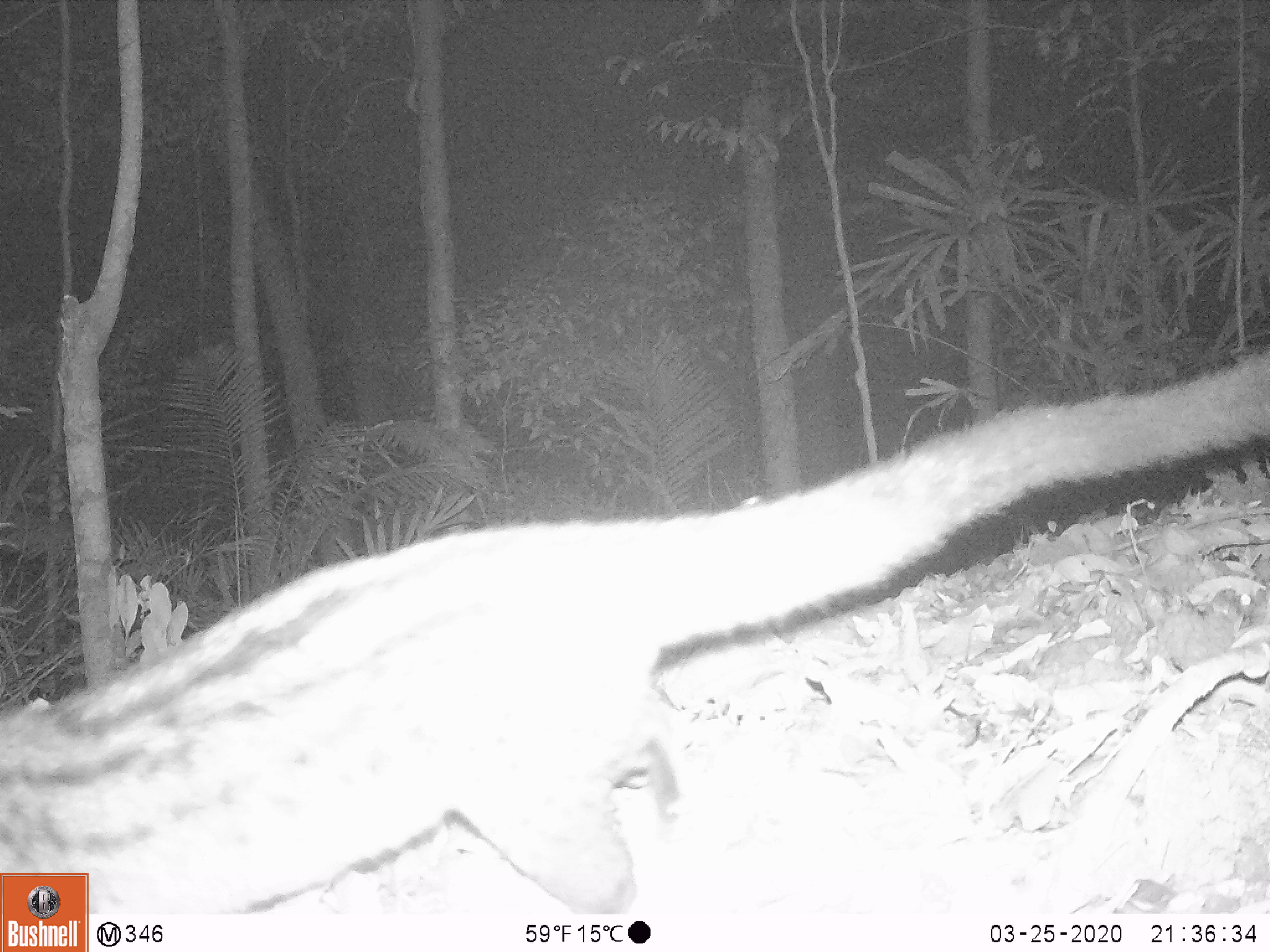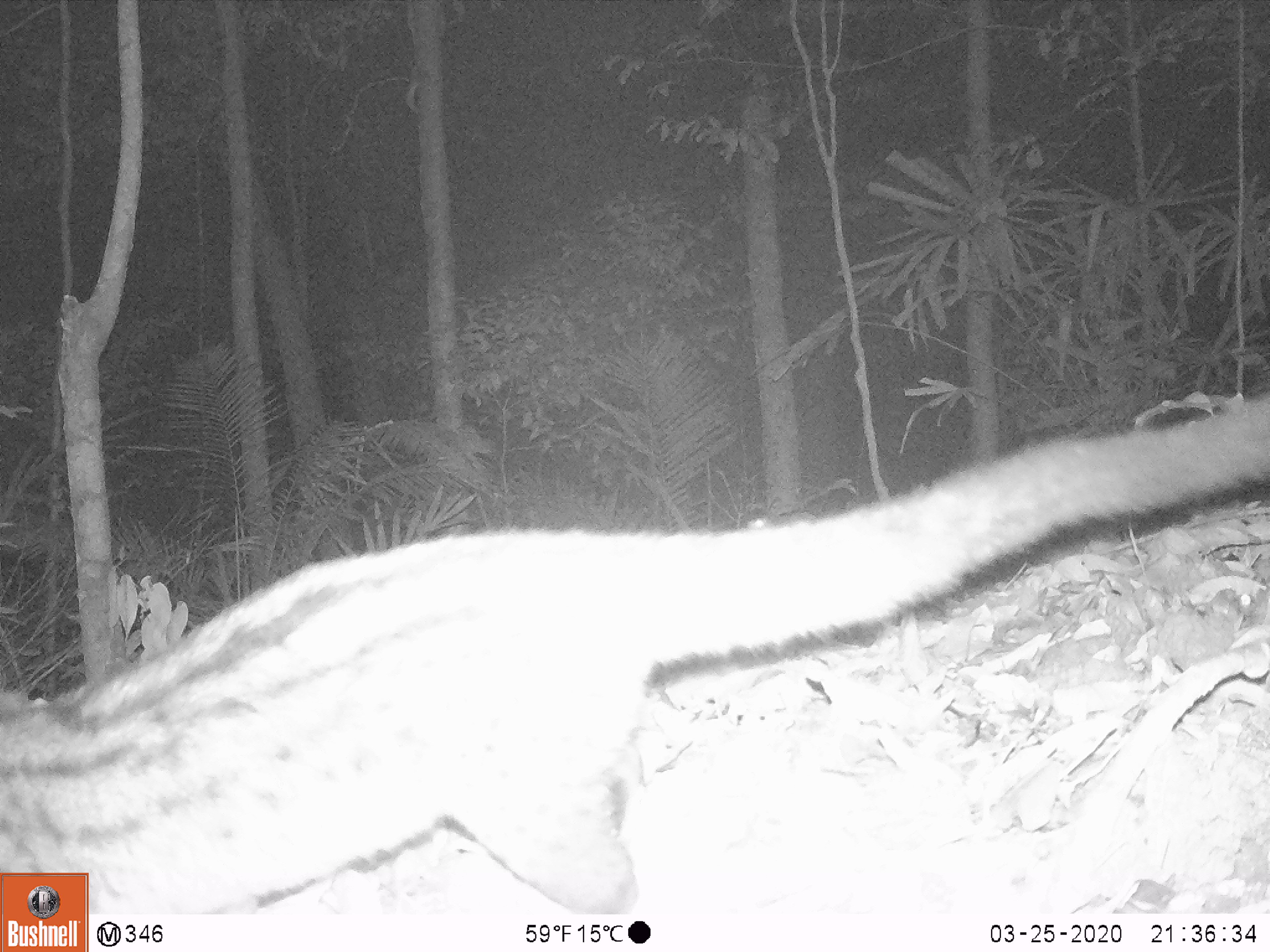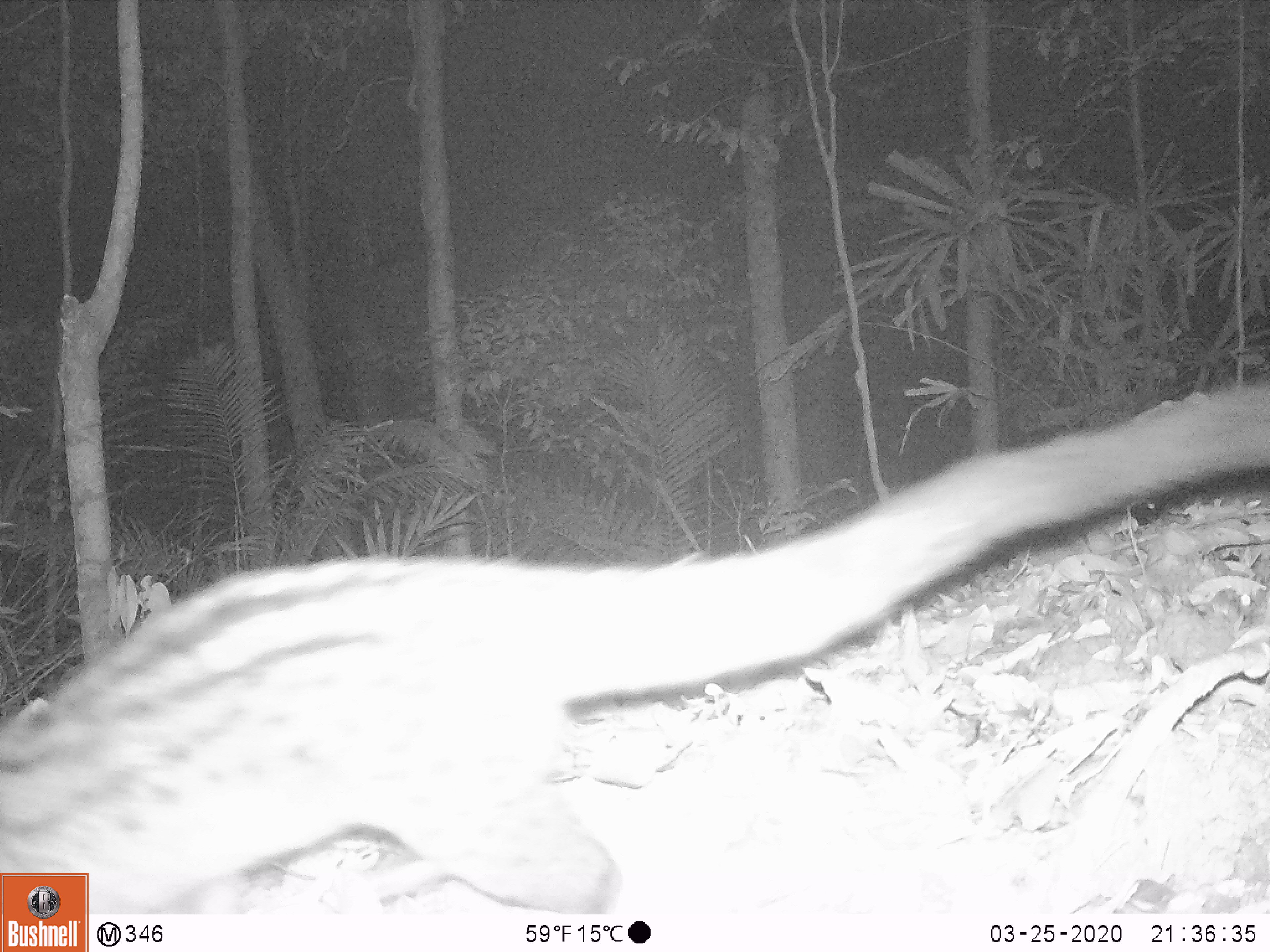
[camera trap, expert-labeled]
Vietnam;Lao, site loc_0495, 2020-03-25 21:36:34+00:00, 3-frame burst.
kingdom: Animalia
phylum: Chordata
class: Mammalia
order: Carnivora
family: Viverridae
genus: Paradoxurus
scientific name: Paradoxurus hermaphroditus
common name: common palm civet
Common palm civet (Paradoxurus hermaphroditus). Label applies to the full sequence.